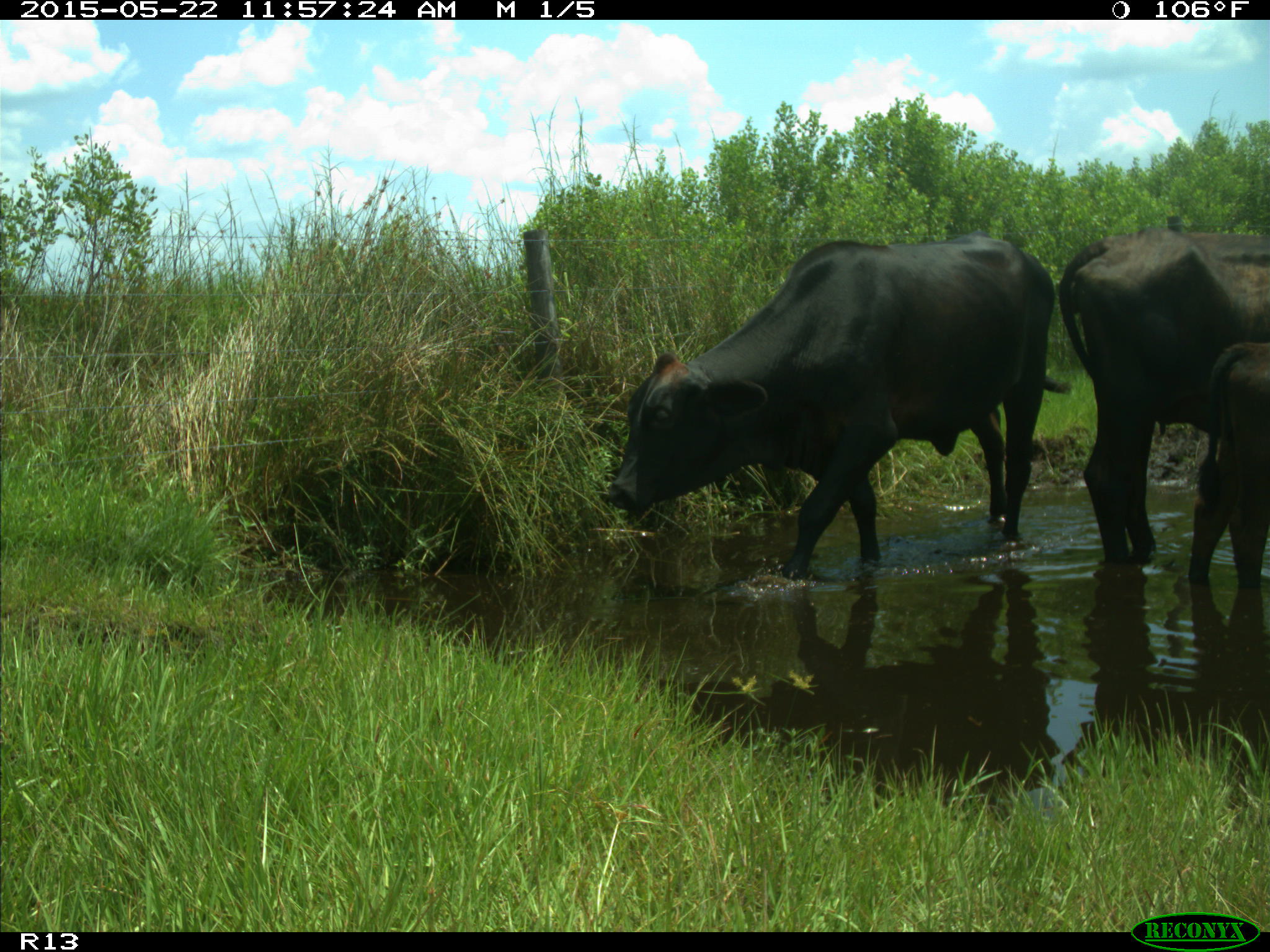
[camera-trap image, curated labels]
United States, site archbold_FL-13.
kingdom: Animalia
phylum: Chordata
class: Mammalia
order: Artiodactyla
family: Bovidae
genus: Bos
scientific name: Bos taurus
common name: domestic cow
Bos taurus (domestic cow).